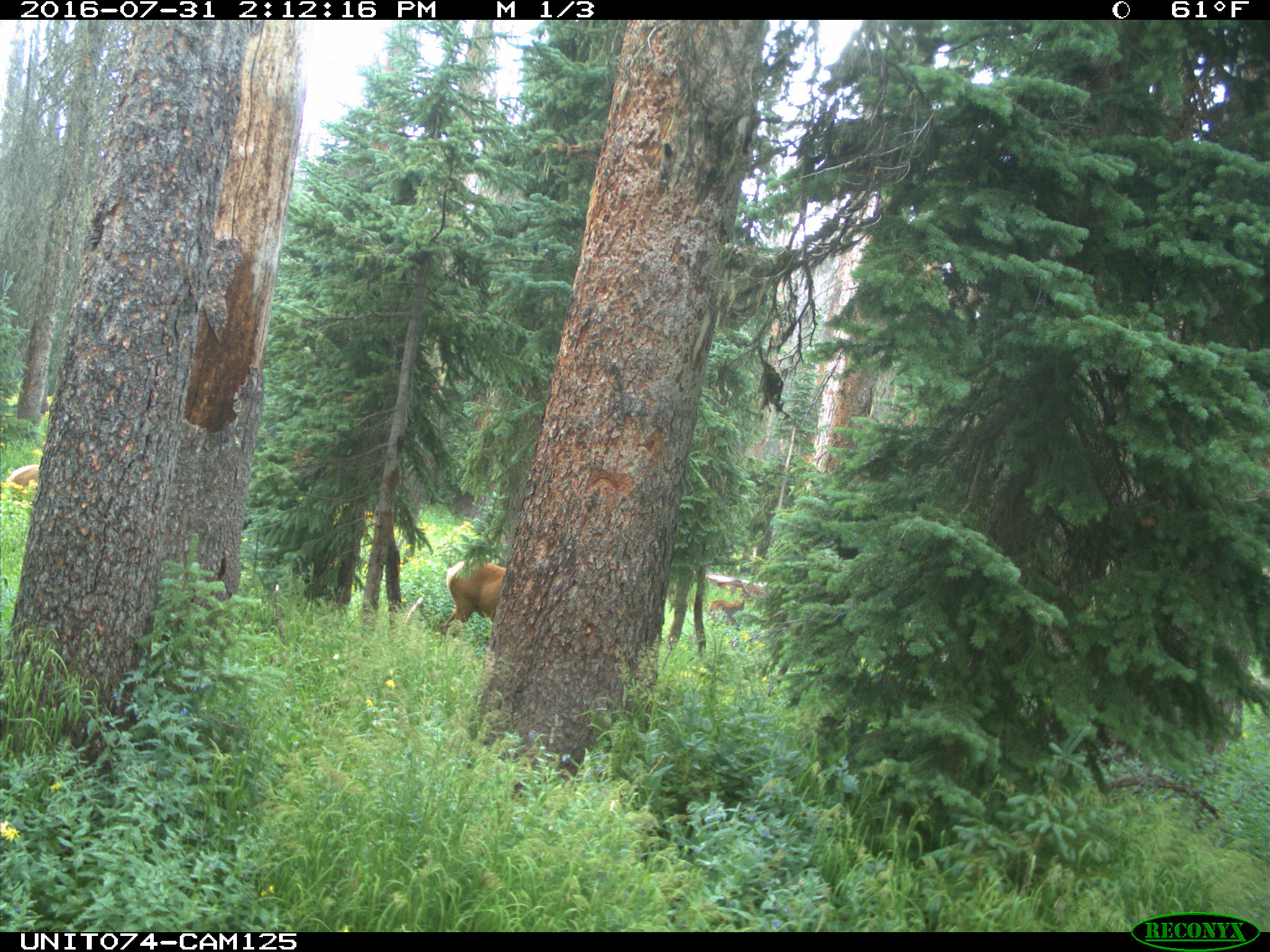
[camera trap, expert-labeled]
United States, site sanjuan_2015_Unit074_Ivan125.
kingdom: Animalia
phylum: Chordata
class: Mammalia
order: Artiodactyla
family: Cervidae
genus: Cervus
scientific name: Cervus elaphus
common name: red deer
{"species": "Cervus elaphus (red deer)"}